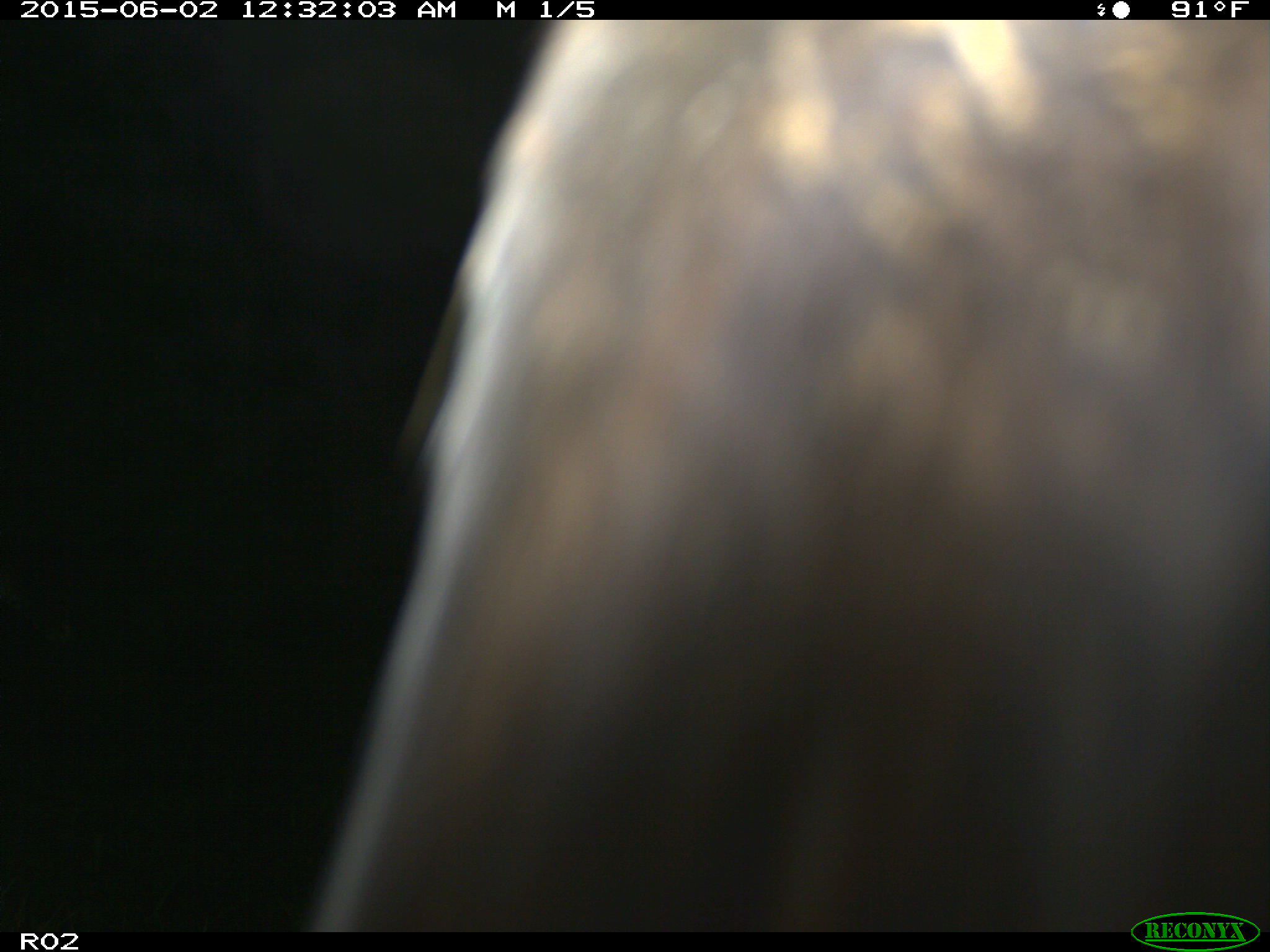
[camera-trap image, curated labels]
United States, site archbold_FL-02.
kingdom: Animalia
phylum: Chordata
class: Mammalia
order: Artiodactyla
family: Bovidae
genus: Bos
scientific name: Bos taurus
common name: domestic cow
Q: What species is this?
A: Bos taurus (domestic cow).